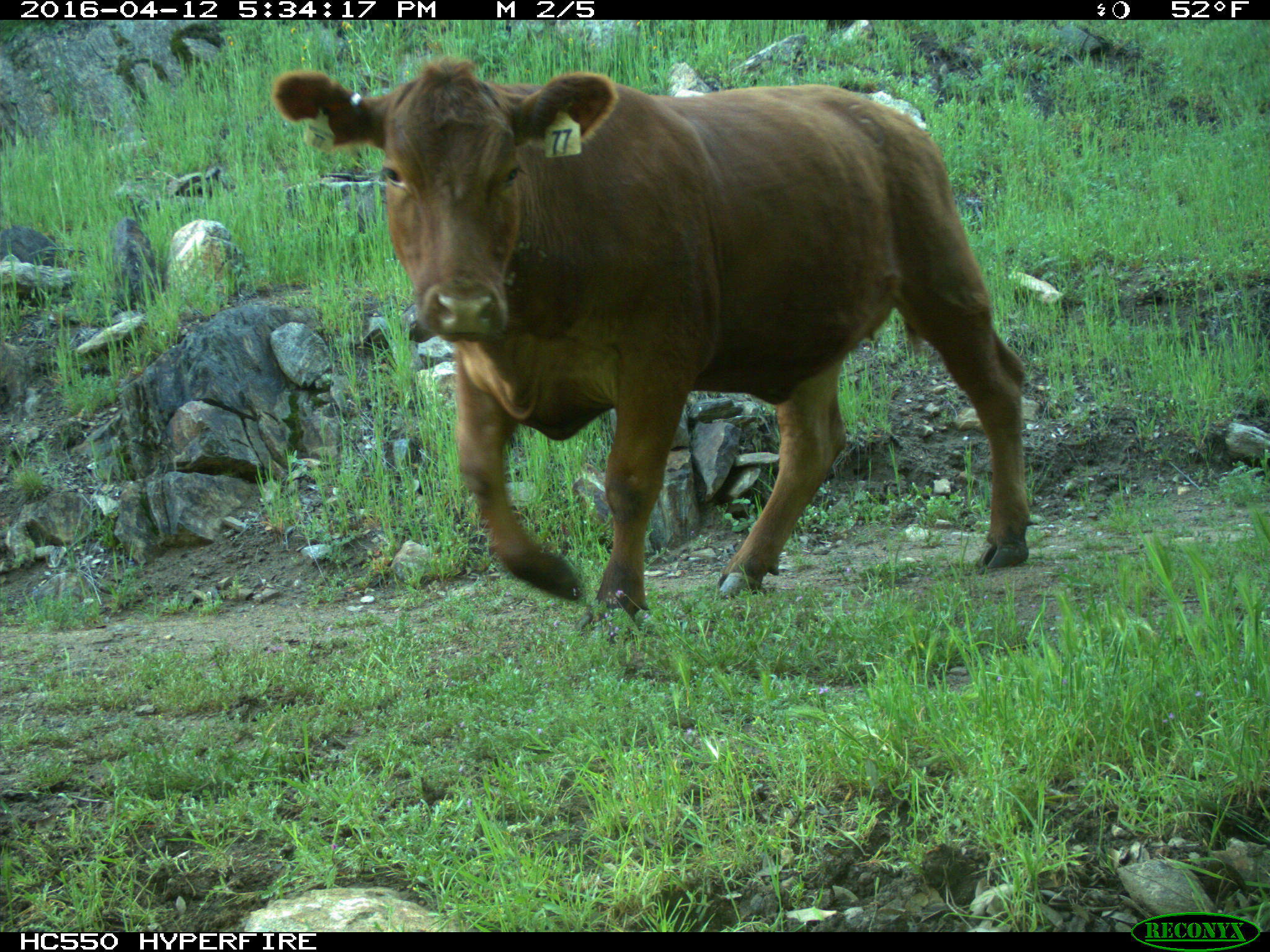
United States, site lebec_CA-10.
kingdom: Animalia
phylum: Chordata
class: Mammalia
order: Artiodactyla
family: Bovidae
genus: Bos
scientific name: Bos taurus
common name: domestic cow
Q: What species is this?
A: Bos taurus (domestic cow).